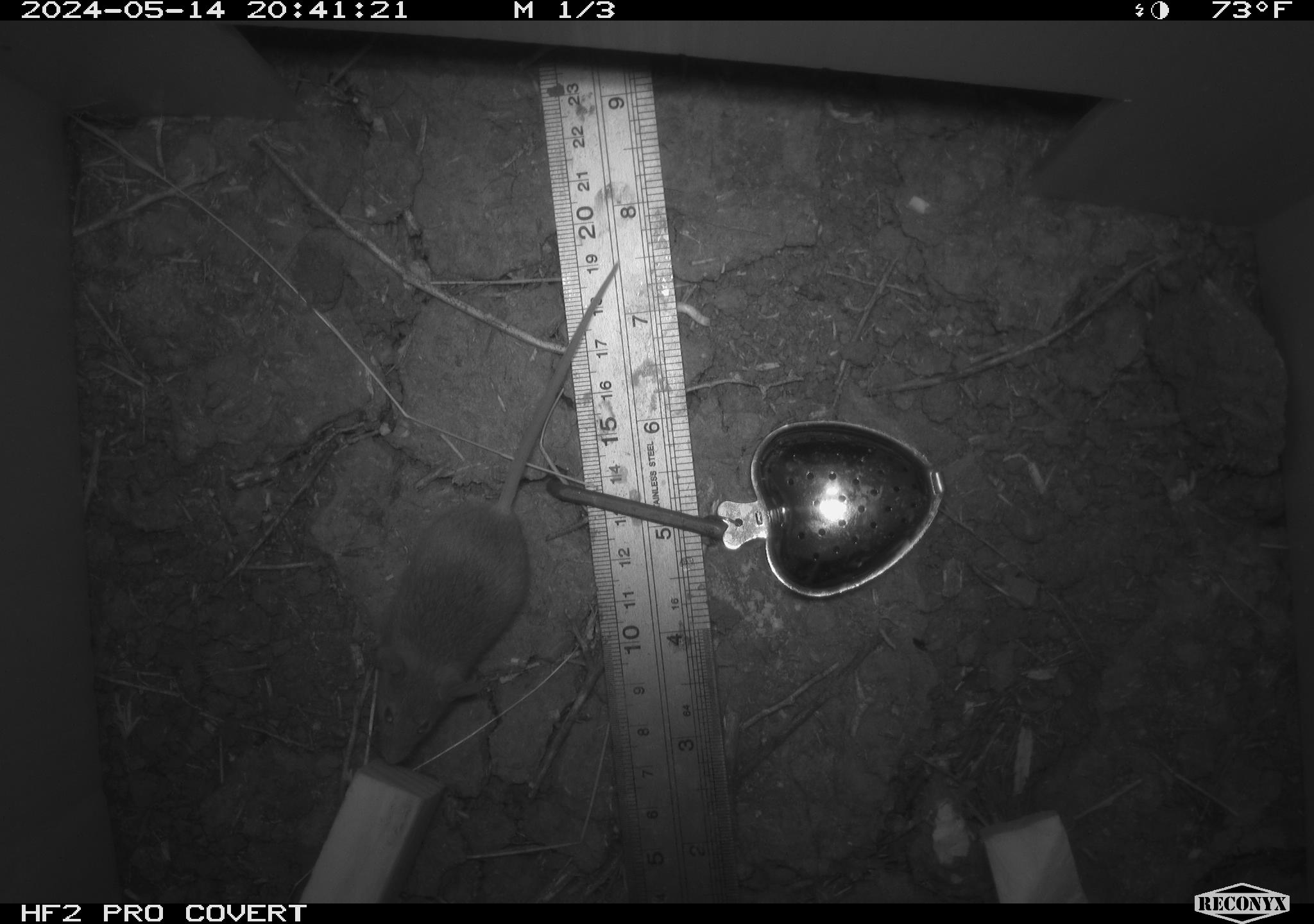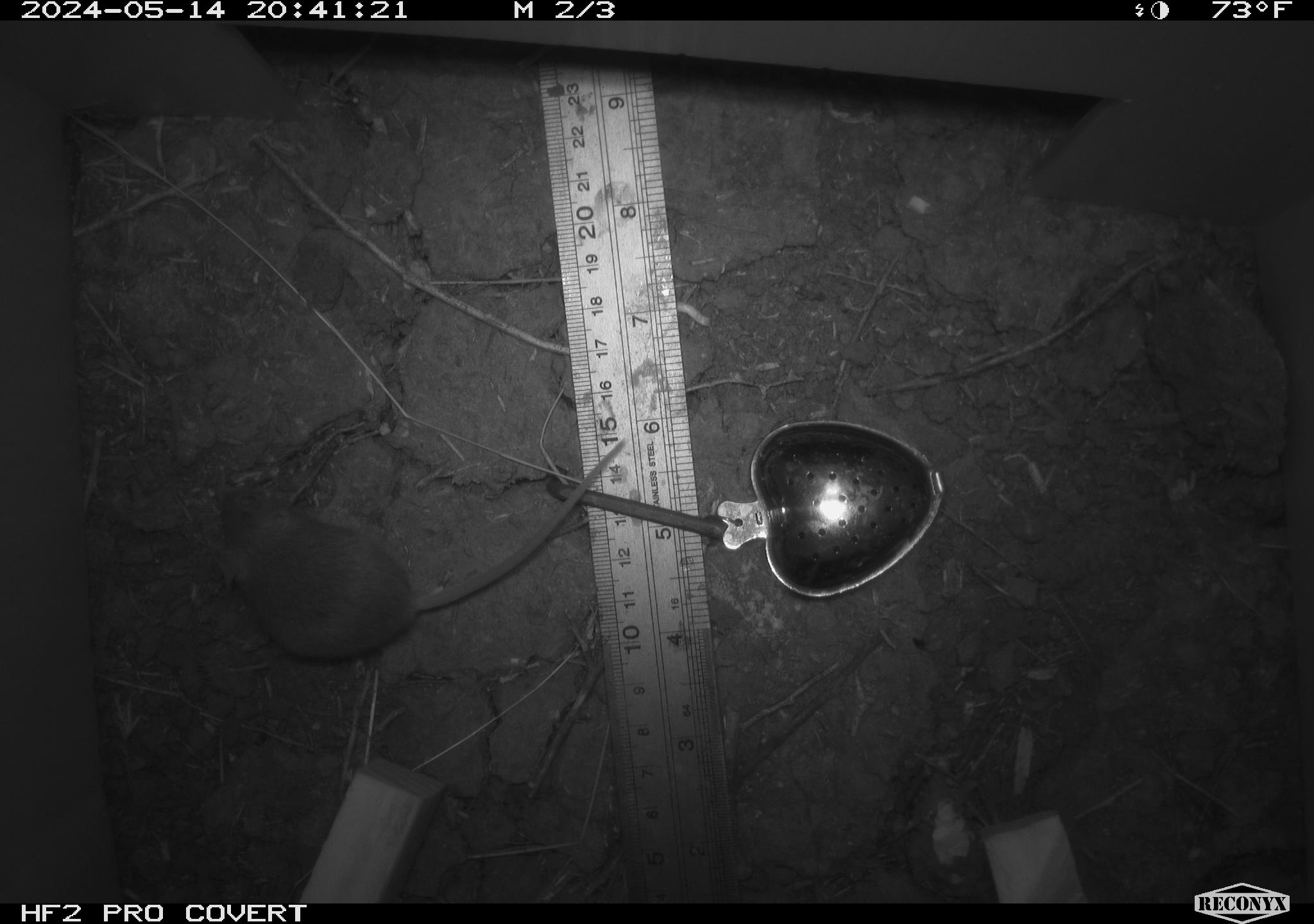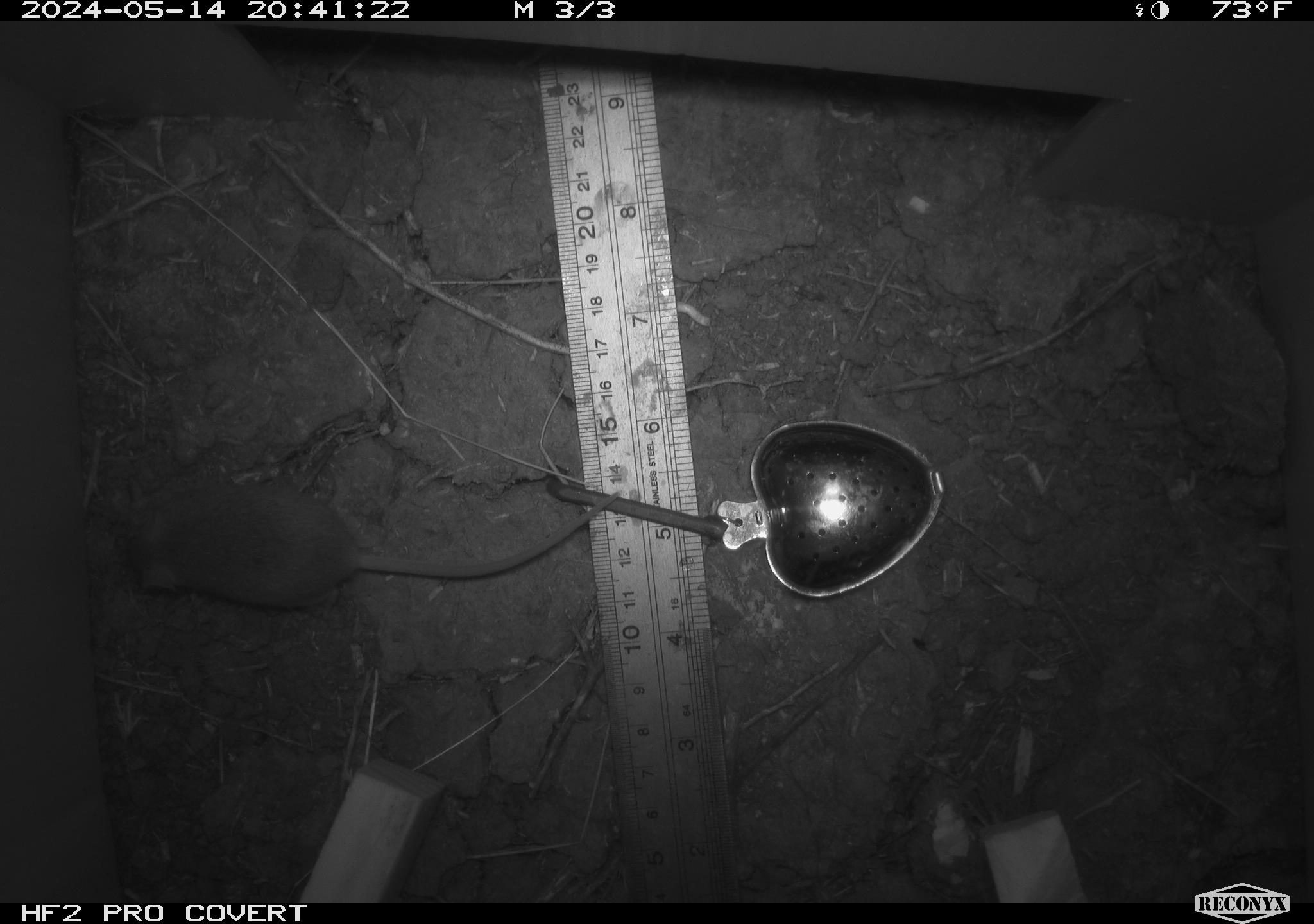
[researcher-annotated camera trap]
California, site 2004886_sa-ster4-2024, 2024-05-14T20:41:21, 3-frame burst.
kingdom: Animalia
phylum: Chordata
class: Mammalia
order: Rodentia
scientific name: Rodentia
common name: mouse species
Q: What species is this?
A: Mouse species (Rodentia).